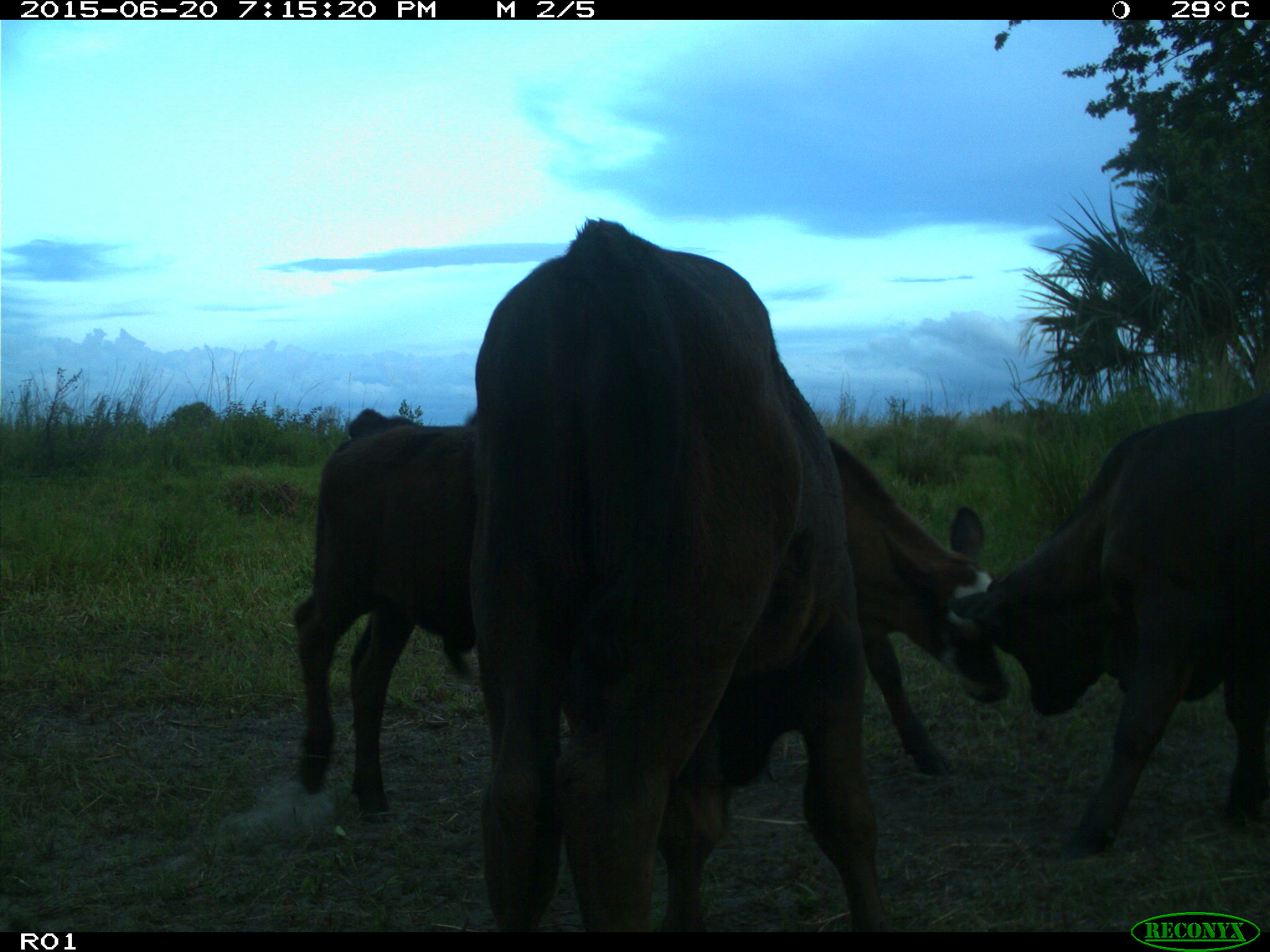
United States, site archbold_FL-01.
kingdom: Animalia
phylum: Chordata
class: Mammalia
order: Artiodactyla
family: Bovidae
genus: Bos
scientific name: Bos taurus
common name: domestic cow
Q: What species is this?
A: Bos taurus (domestic cow).